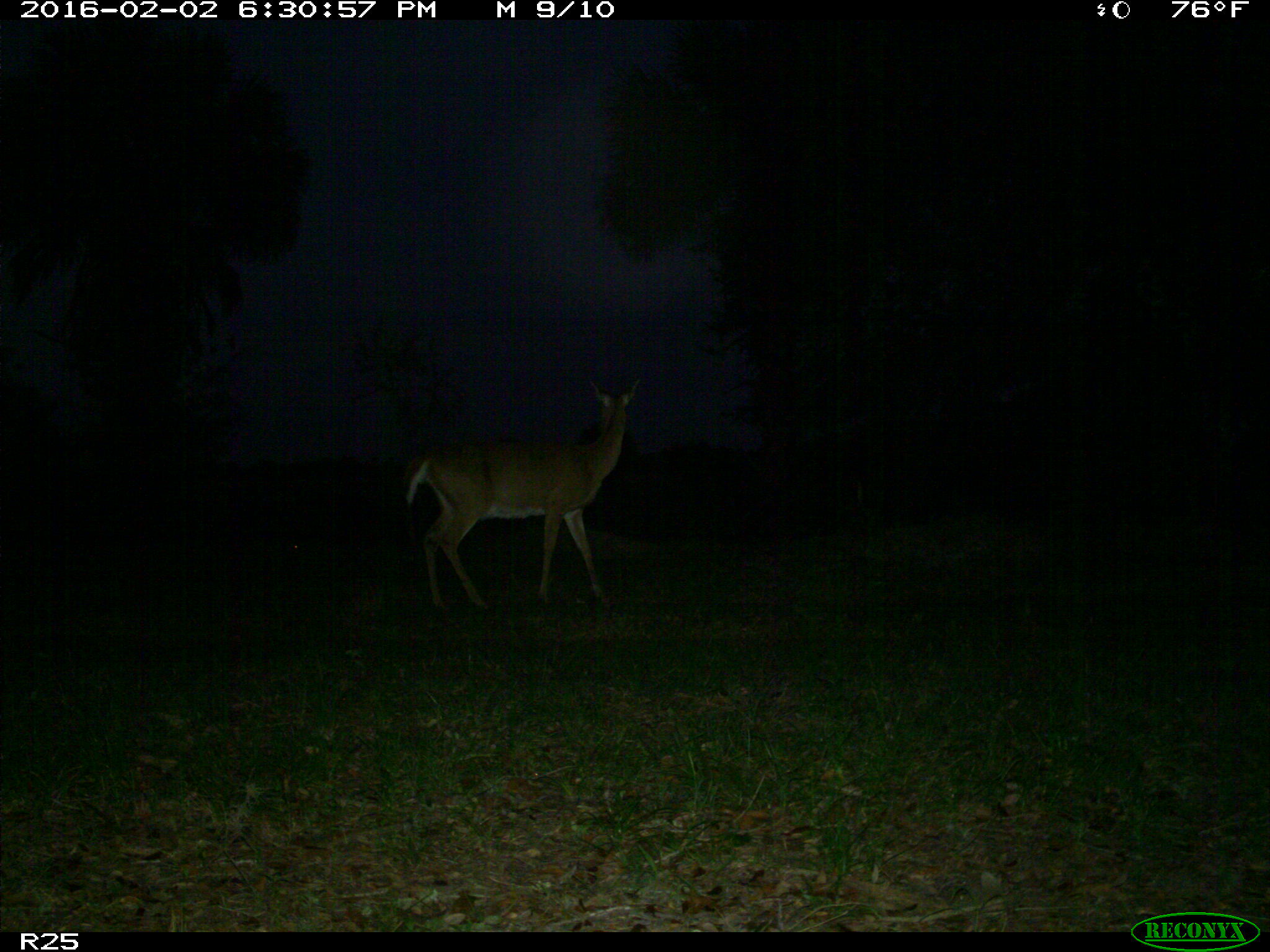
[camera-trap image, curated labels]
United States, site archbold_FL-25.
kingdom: Animalia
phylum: Chordata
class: Mammalia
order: Artiodactyla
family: Cervidae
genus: Odocoileus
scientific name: Odocoileus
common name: deer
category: unidentified deer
Unidentified deer (deer) (Odocoileus).